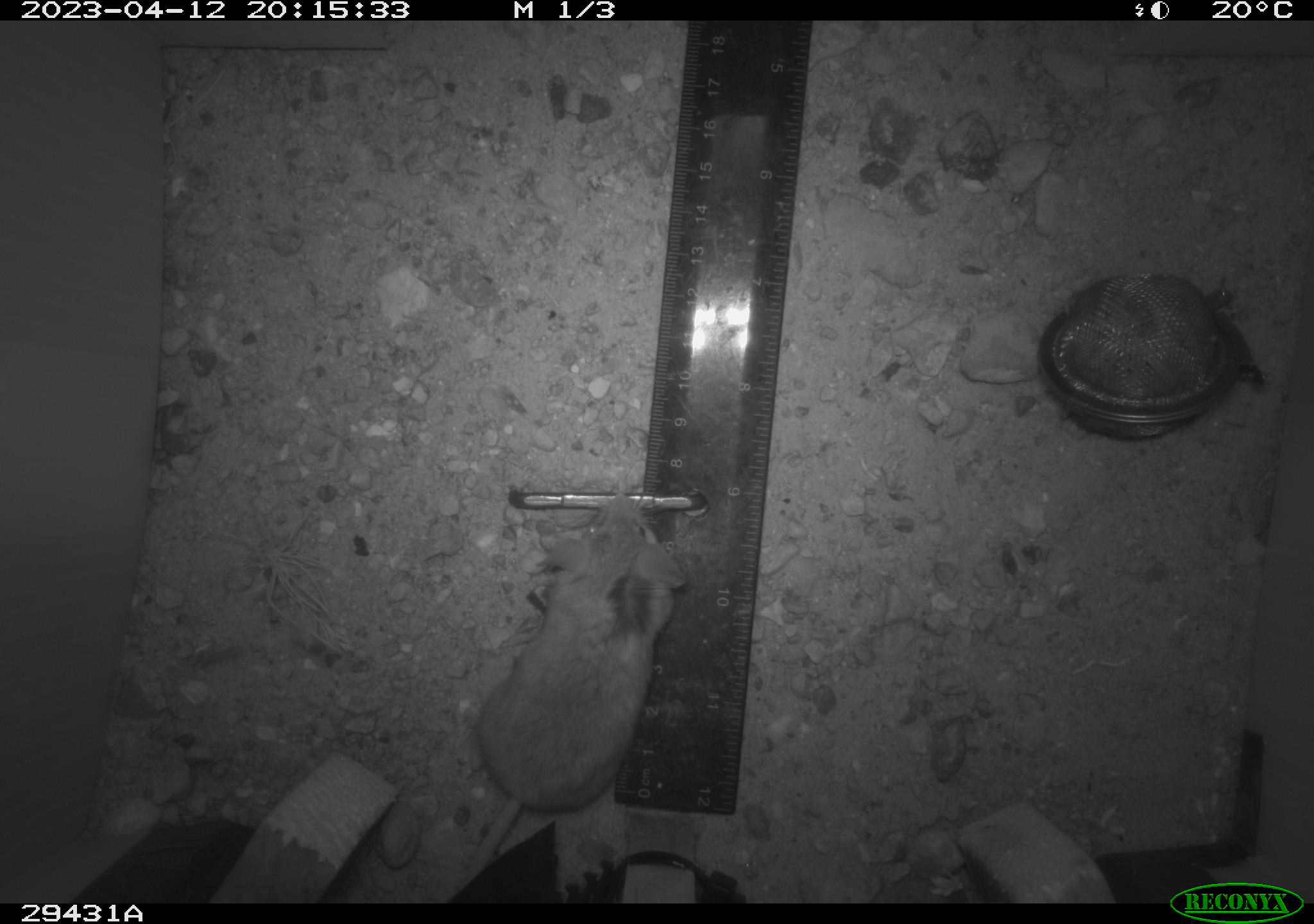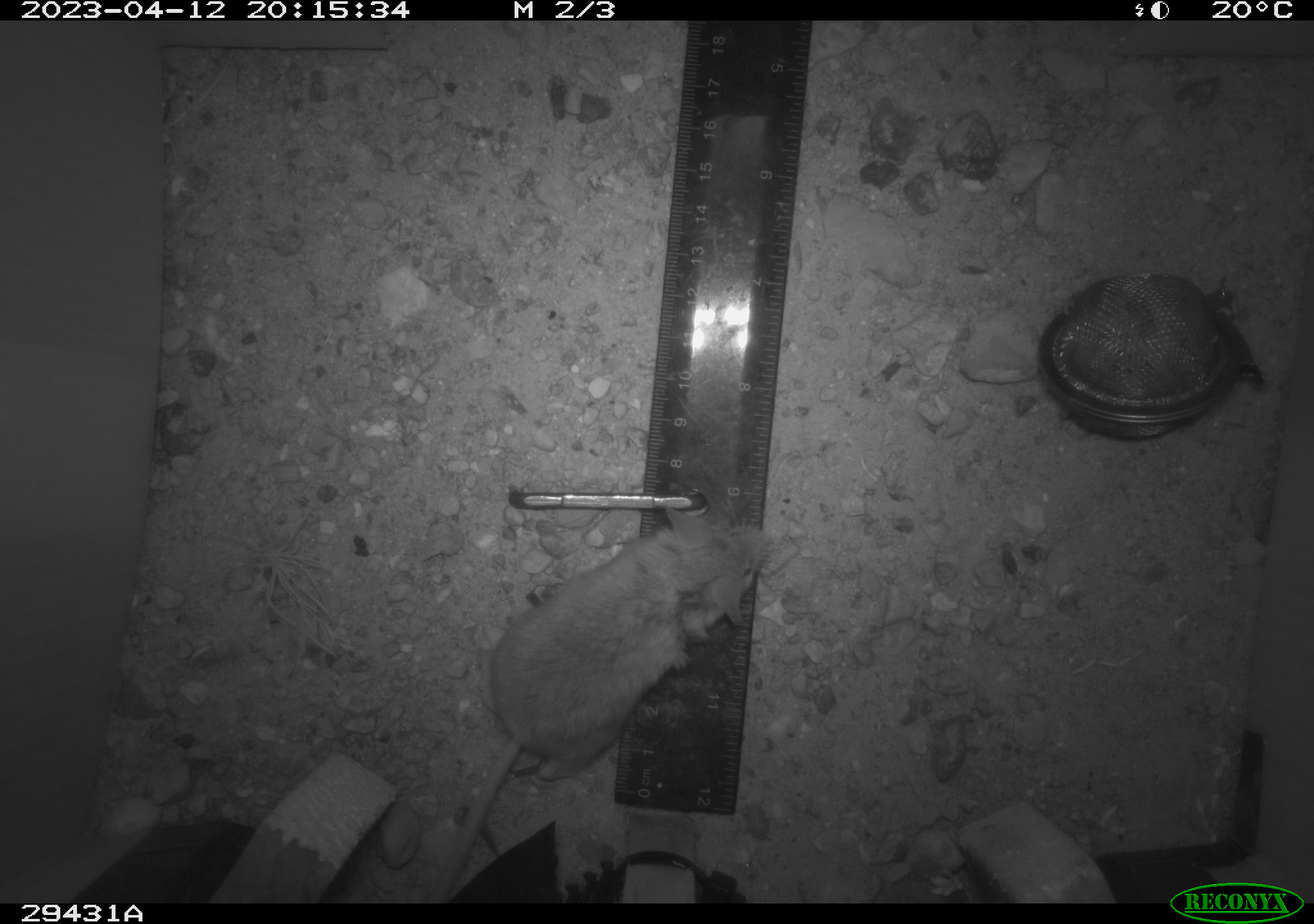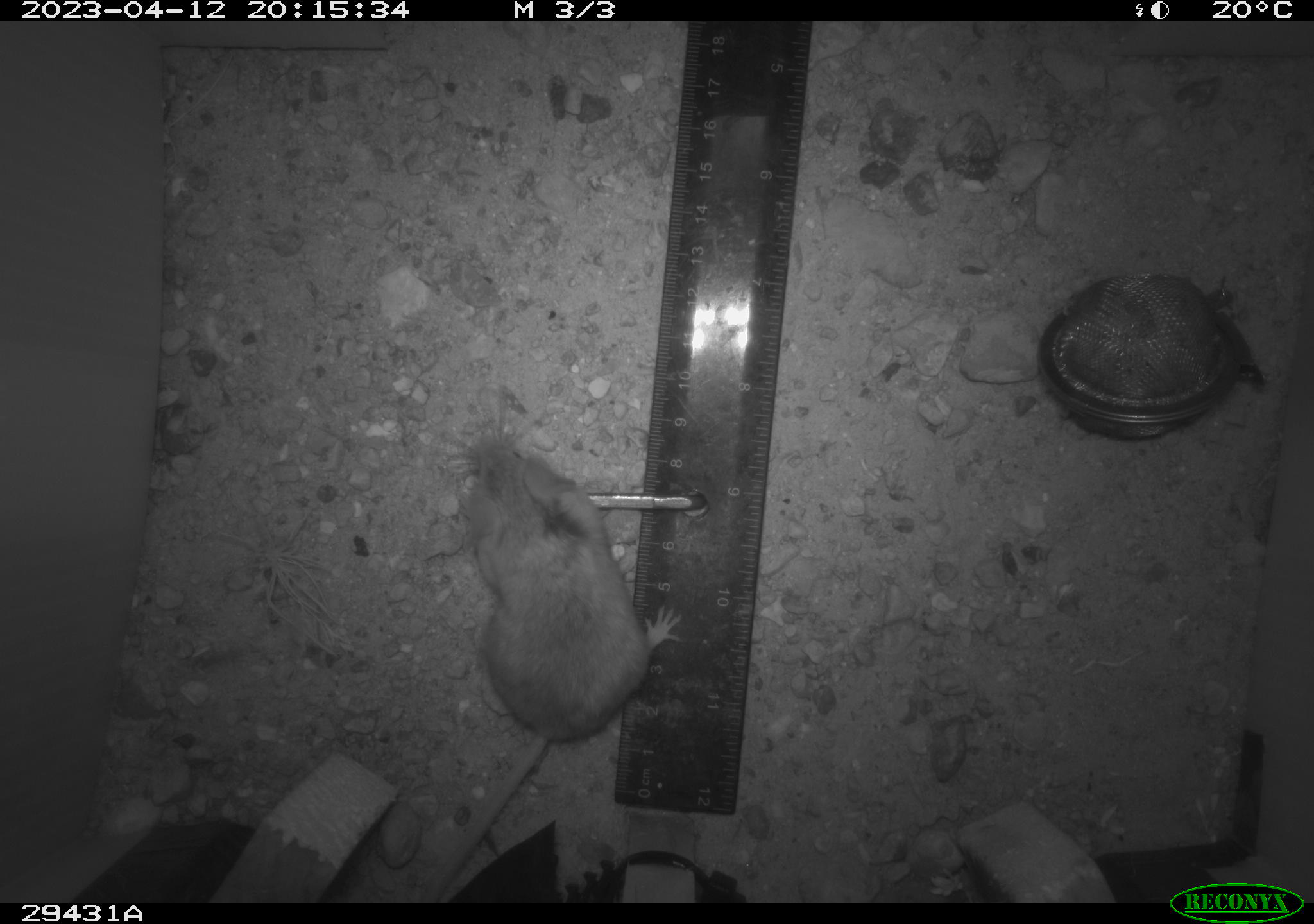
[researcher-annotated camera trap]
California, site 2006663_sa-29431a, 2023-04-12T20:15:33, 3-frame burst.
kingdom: Animalia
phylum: Chordata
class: Mammalia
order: Rodentia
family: Cricetidae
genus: Peromyscus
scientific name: Peromyscus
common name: deer mice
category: peromyscus species